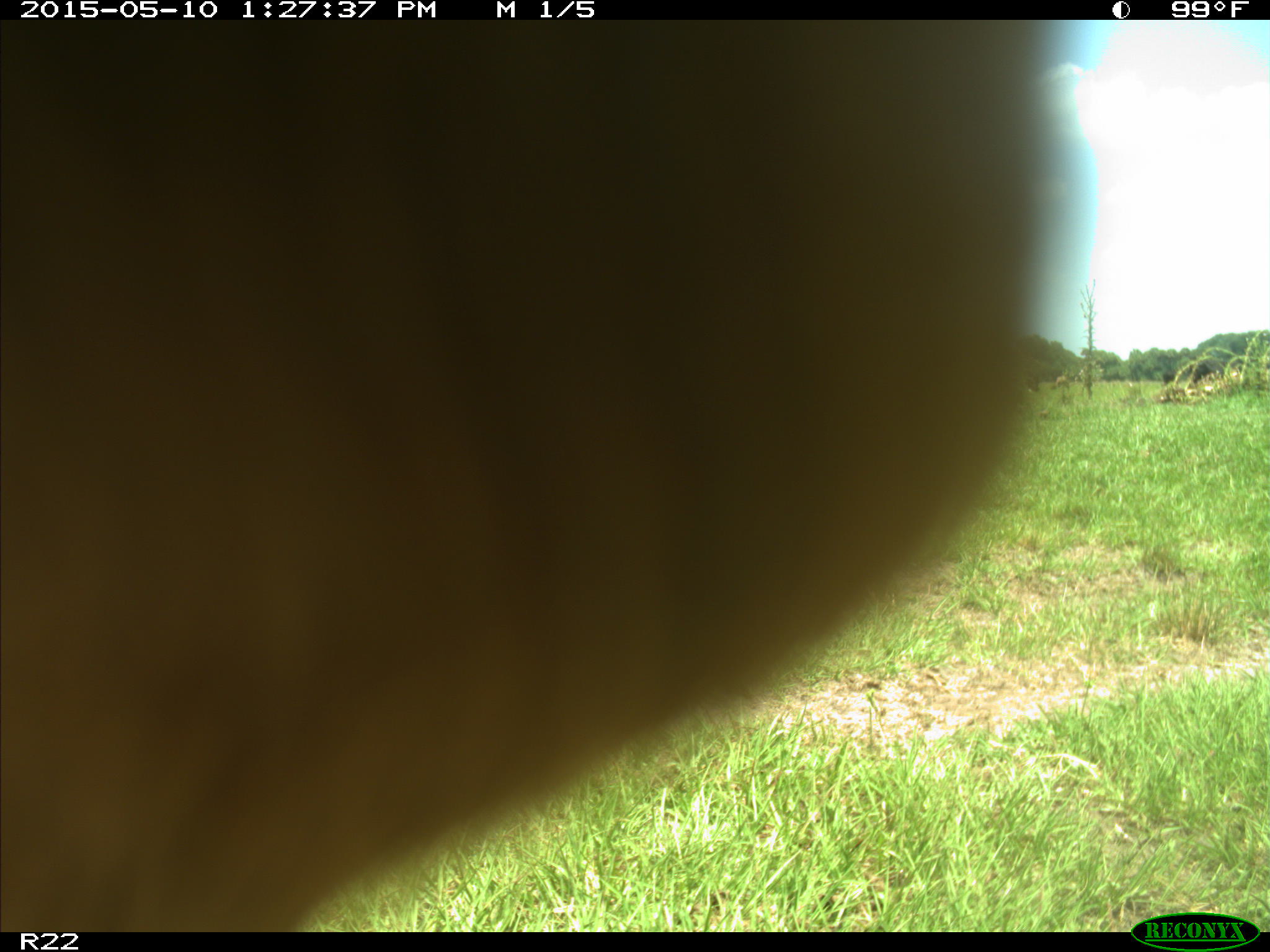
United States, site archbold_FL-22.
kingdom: Animalia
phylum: Chordata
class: Mammalia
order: Artiodactyla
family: Bovidae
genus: Bos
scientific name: Bos taurus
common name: domestic cow